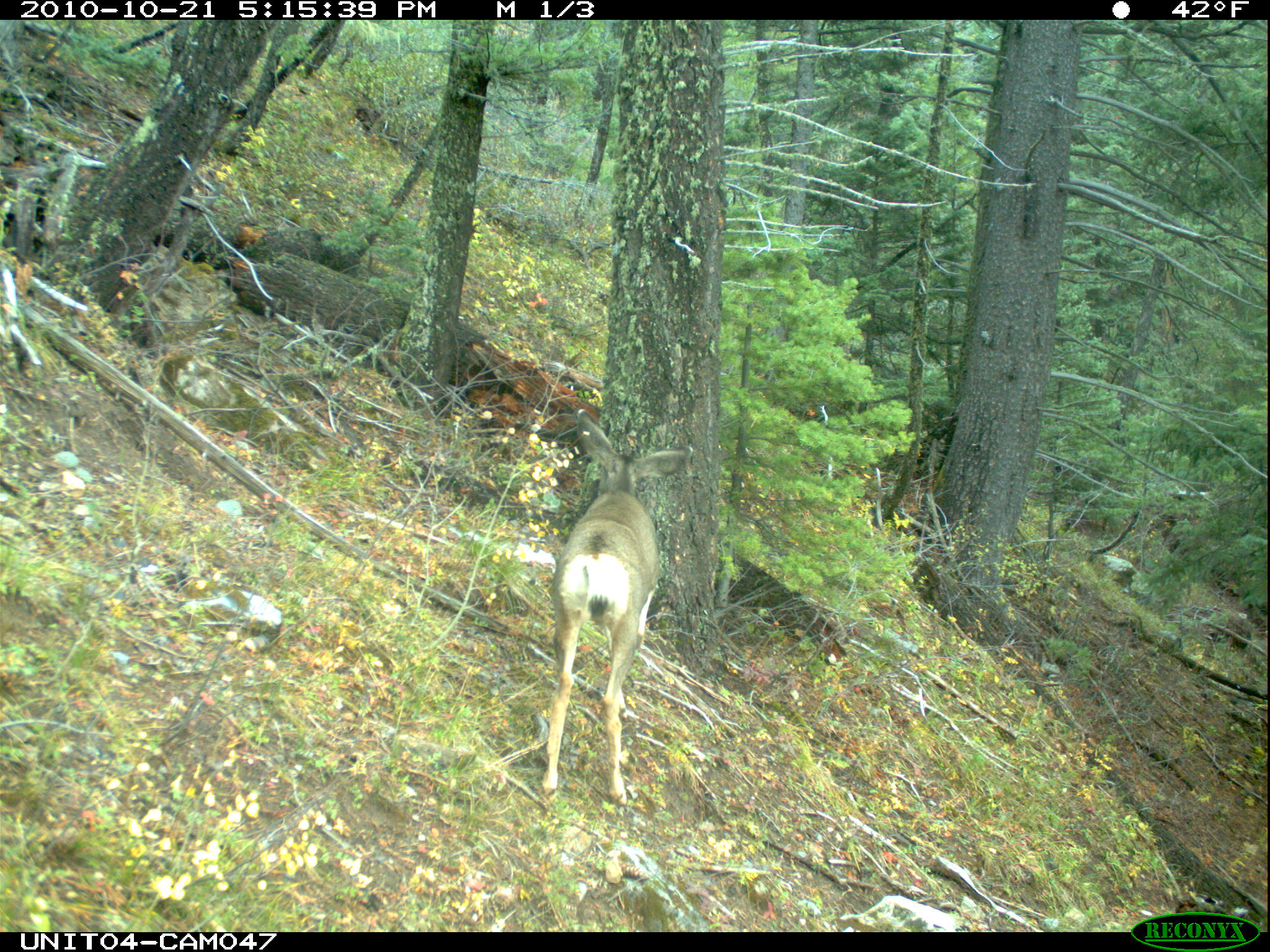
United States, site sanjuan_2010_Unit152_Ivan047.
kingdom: Animalia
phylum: Chordata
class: Mammalia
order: Artiodactyla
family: Cervidae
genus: Odocoileus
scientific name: Odocoileus hemionus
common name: mule deer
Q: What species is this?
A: Odocoileus hemionus (mule deer).